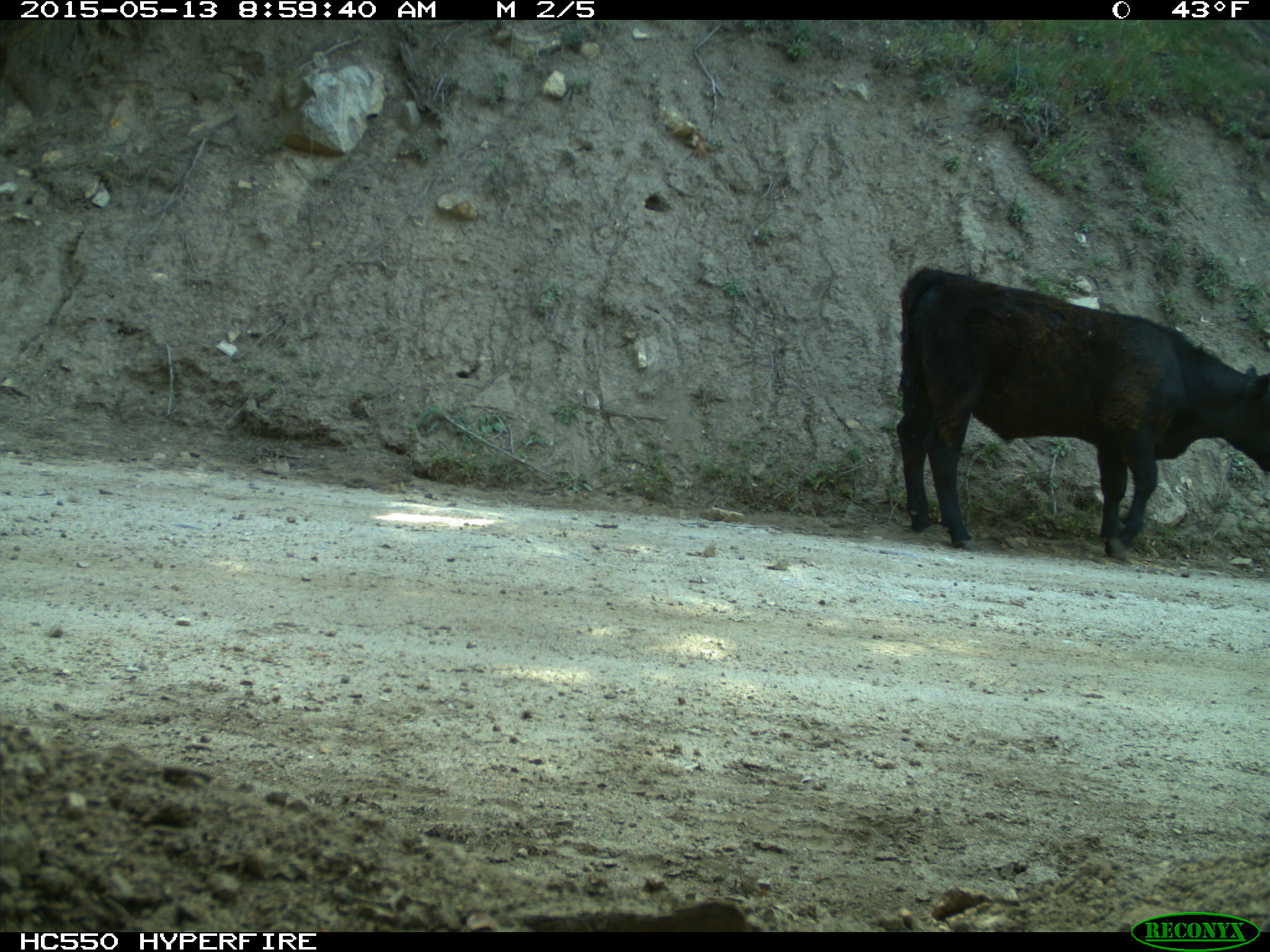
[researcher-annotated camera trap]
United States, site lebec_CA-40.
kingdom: Animalia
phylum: Chordata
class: Mammalia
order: Artiodactyla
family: Bovidae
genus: Bos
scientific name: Bos taurus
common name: domestic cow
Bos taurus (domestic cow).